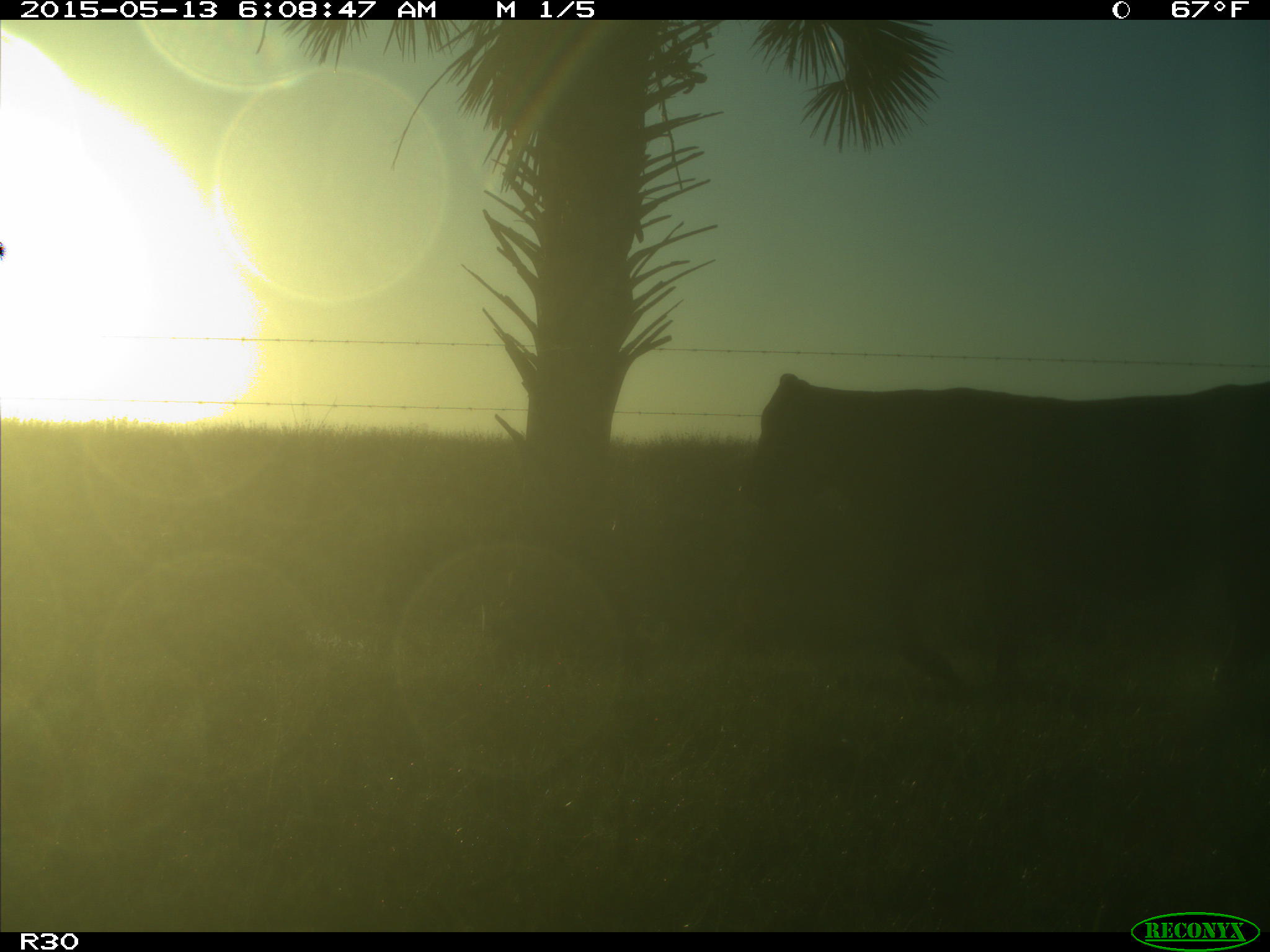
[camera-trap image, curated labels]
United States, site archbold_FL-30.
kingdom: Animalia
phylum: Chordata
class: Mammalia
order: Artiodactyla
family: Bovidae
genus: Bos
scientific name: Bos taurus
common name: domestic cow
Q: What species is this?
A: Bos taurus (domestic cow).